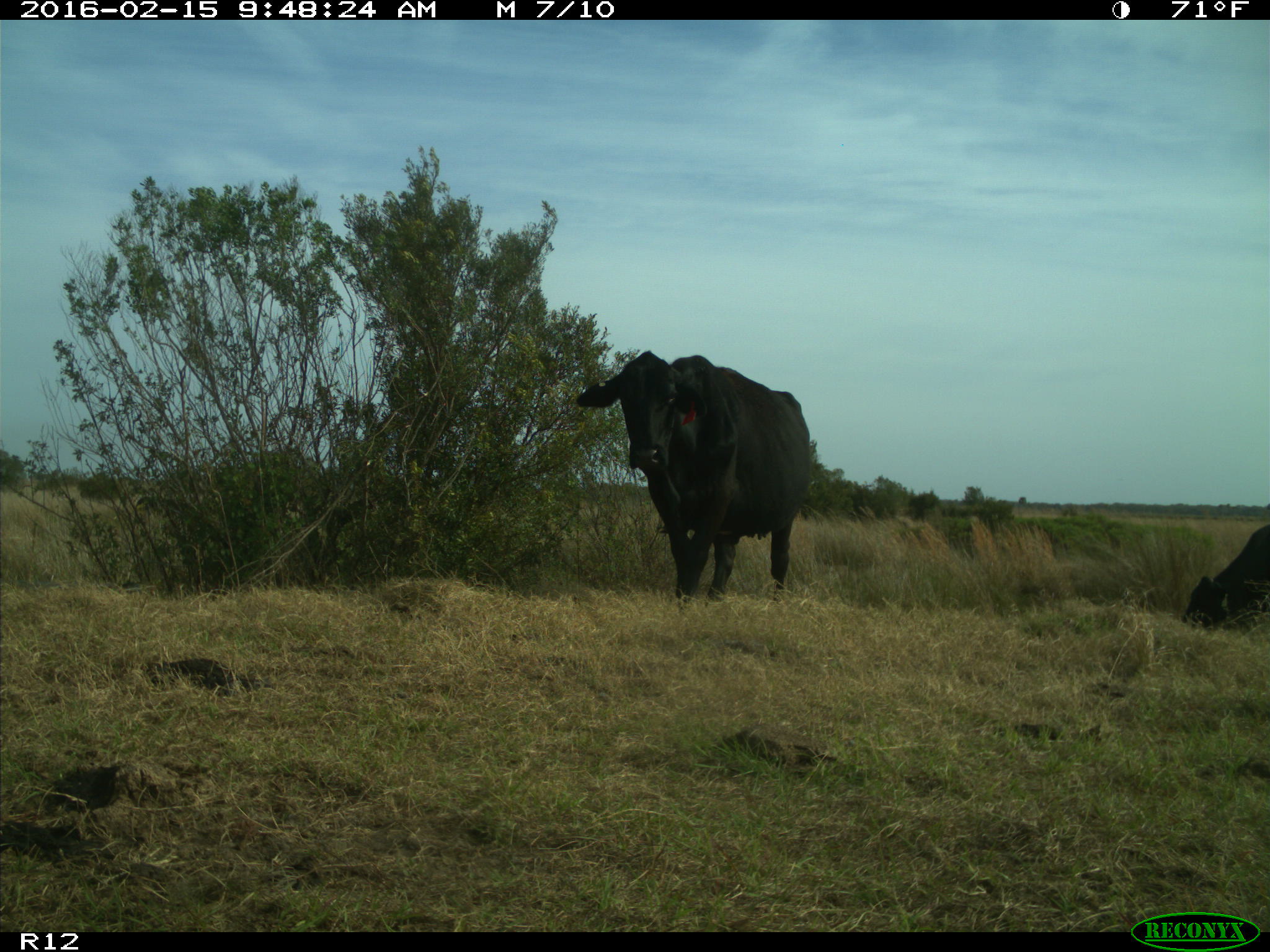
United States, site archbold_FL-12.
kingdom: Animalia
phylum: Chordata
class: Mammalia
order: Artiodactyla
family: Bovidae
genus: Bos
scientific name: Bos taurus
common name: domestic cow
Bos taurus (domestic cow).